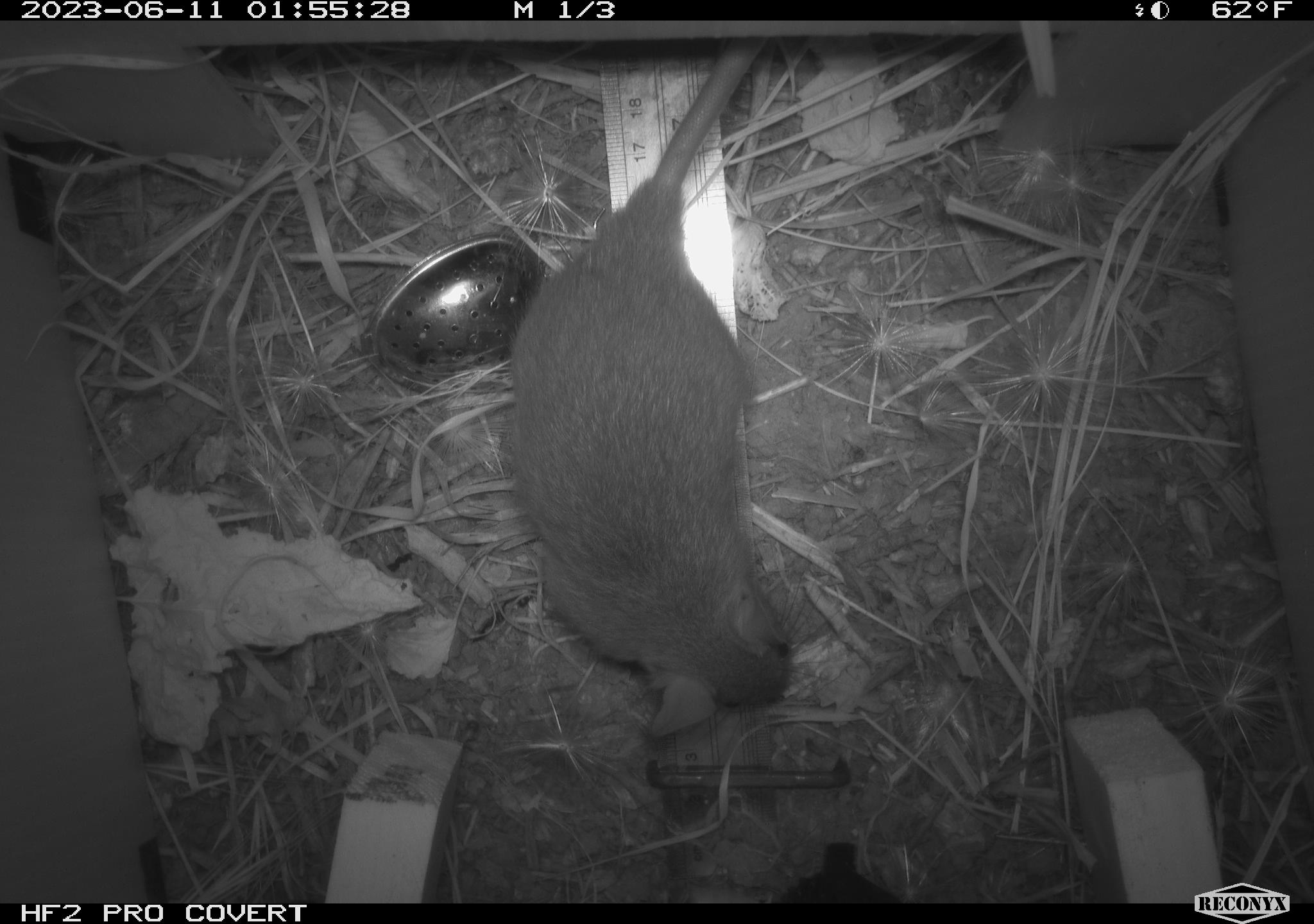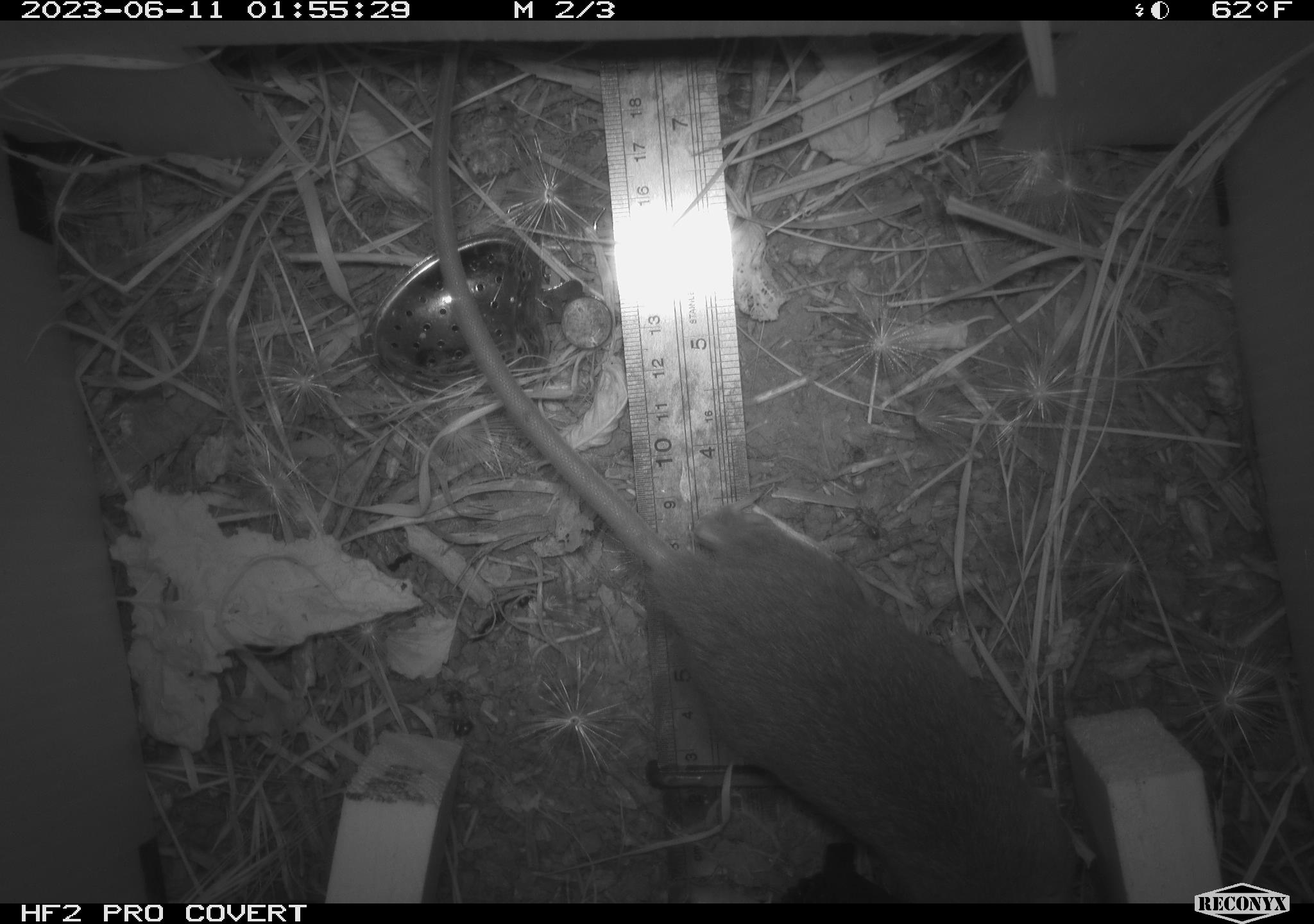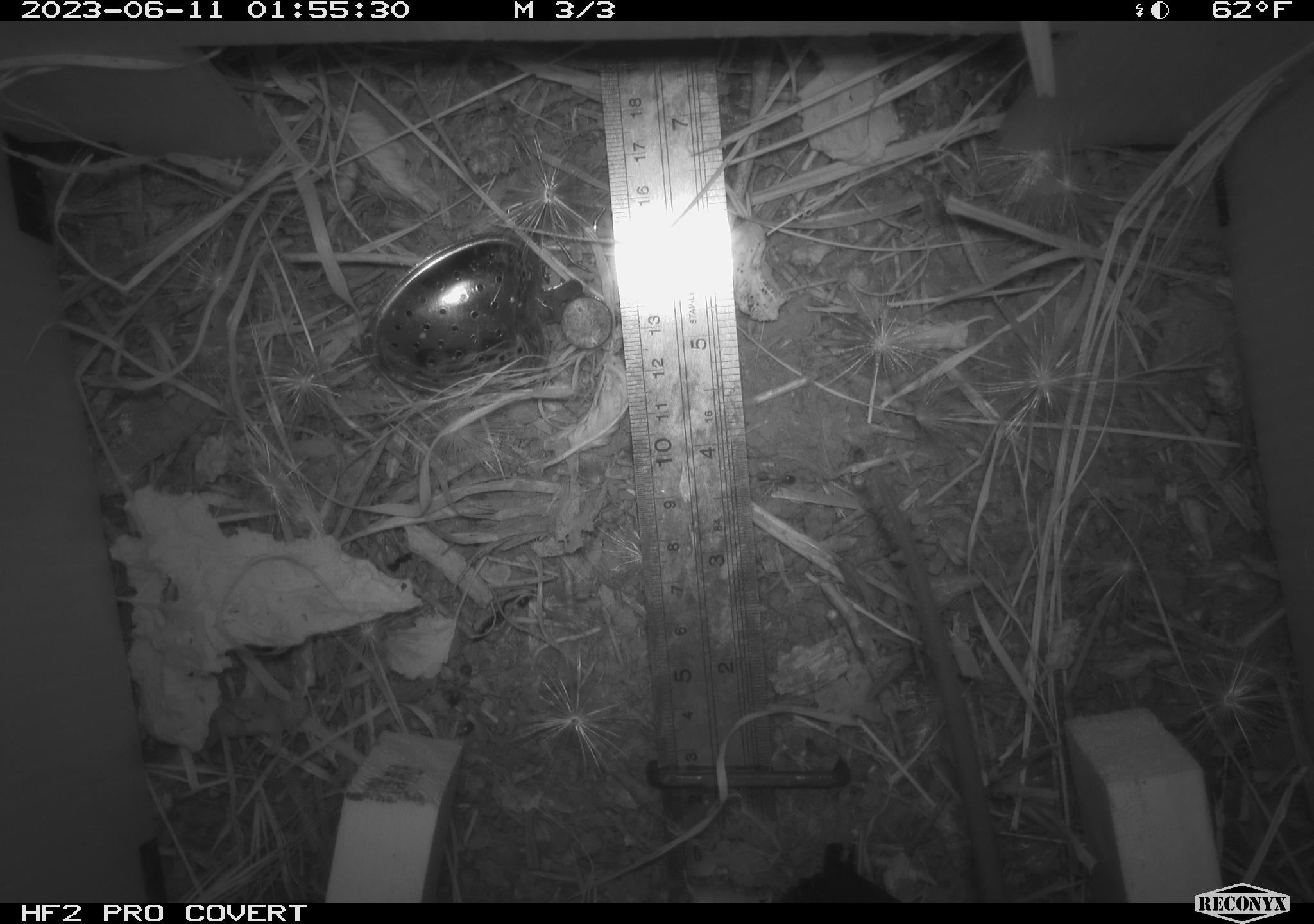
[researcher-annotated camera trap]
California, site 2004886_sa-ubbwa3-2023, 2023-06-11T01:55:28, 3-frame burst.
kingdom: Animalia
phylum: Chordata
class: Mammalia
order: Rodentia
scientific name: Rodentia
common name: mouse species